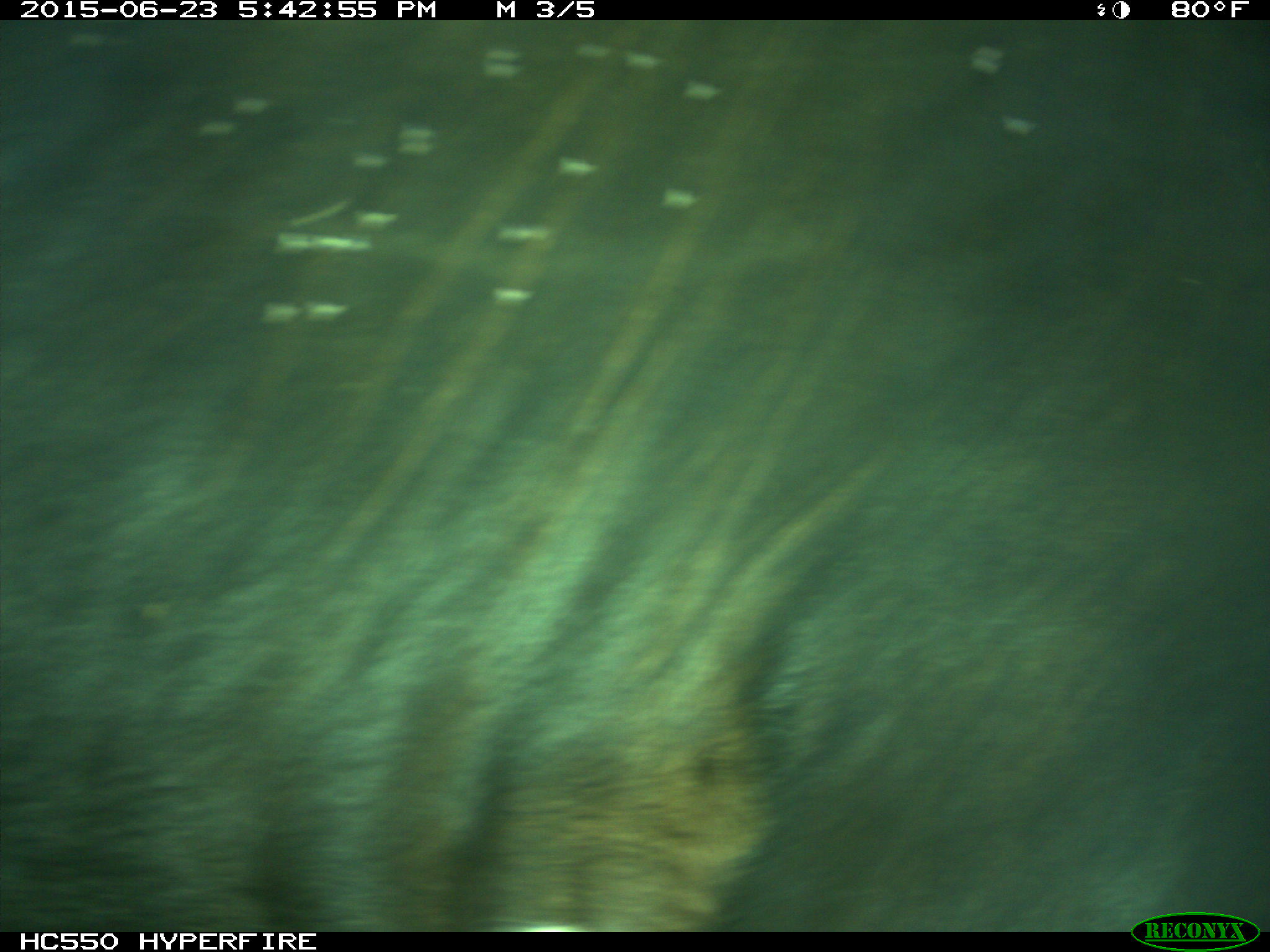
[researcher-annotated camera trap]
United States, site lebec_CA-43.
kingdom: Animalia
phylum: Chordata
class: Mammalia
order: Artiodactyla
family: Bovidae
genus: Bos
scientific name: Bos taurus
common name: domestic cow